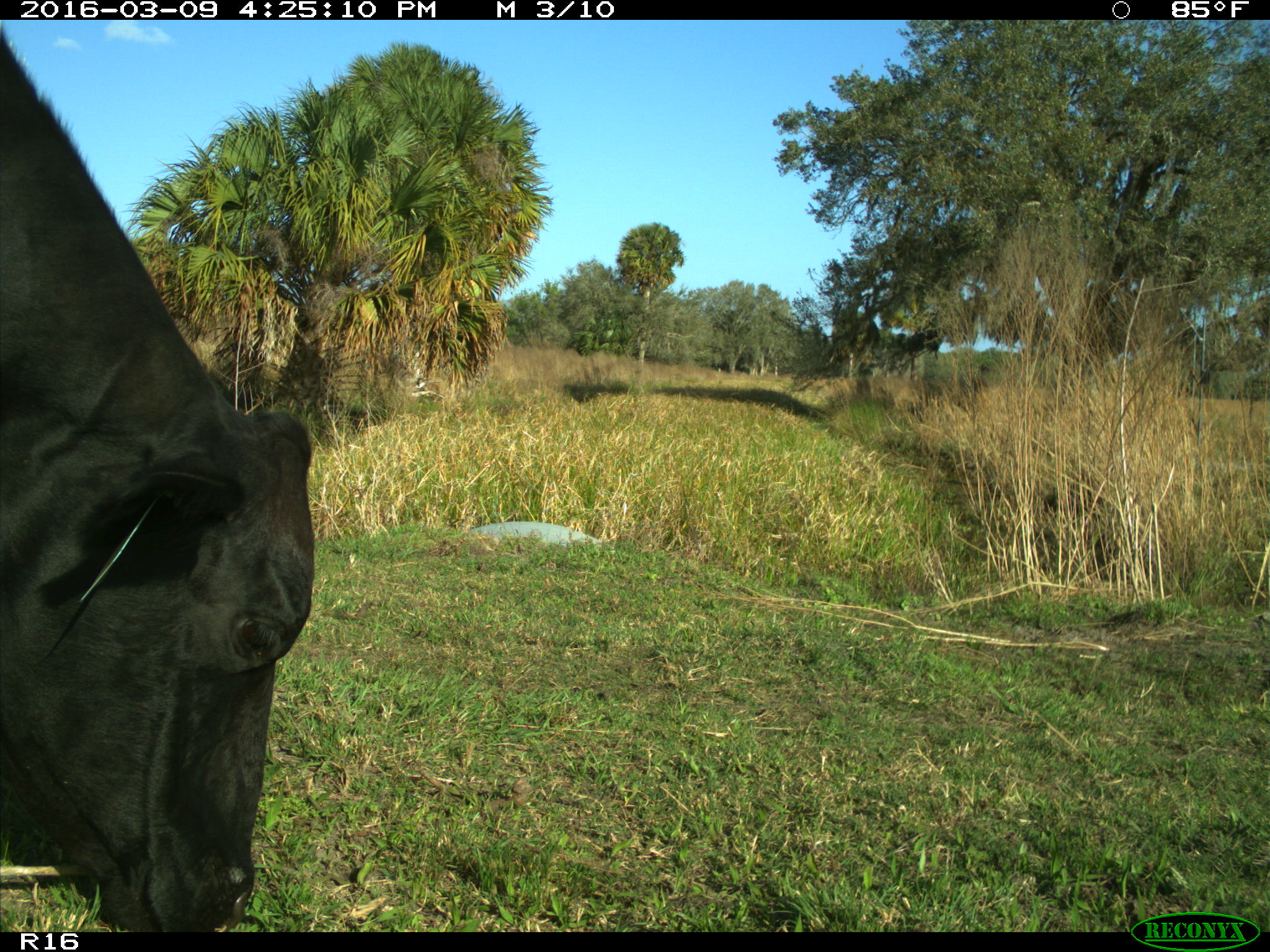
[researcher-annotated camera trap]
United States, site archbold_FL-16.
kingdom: Animalia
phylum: Chordata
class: Mammalia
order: Artiodactyla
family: Bovidae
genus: Bos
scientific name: Bos taurus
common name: domestic cow